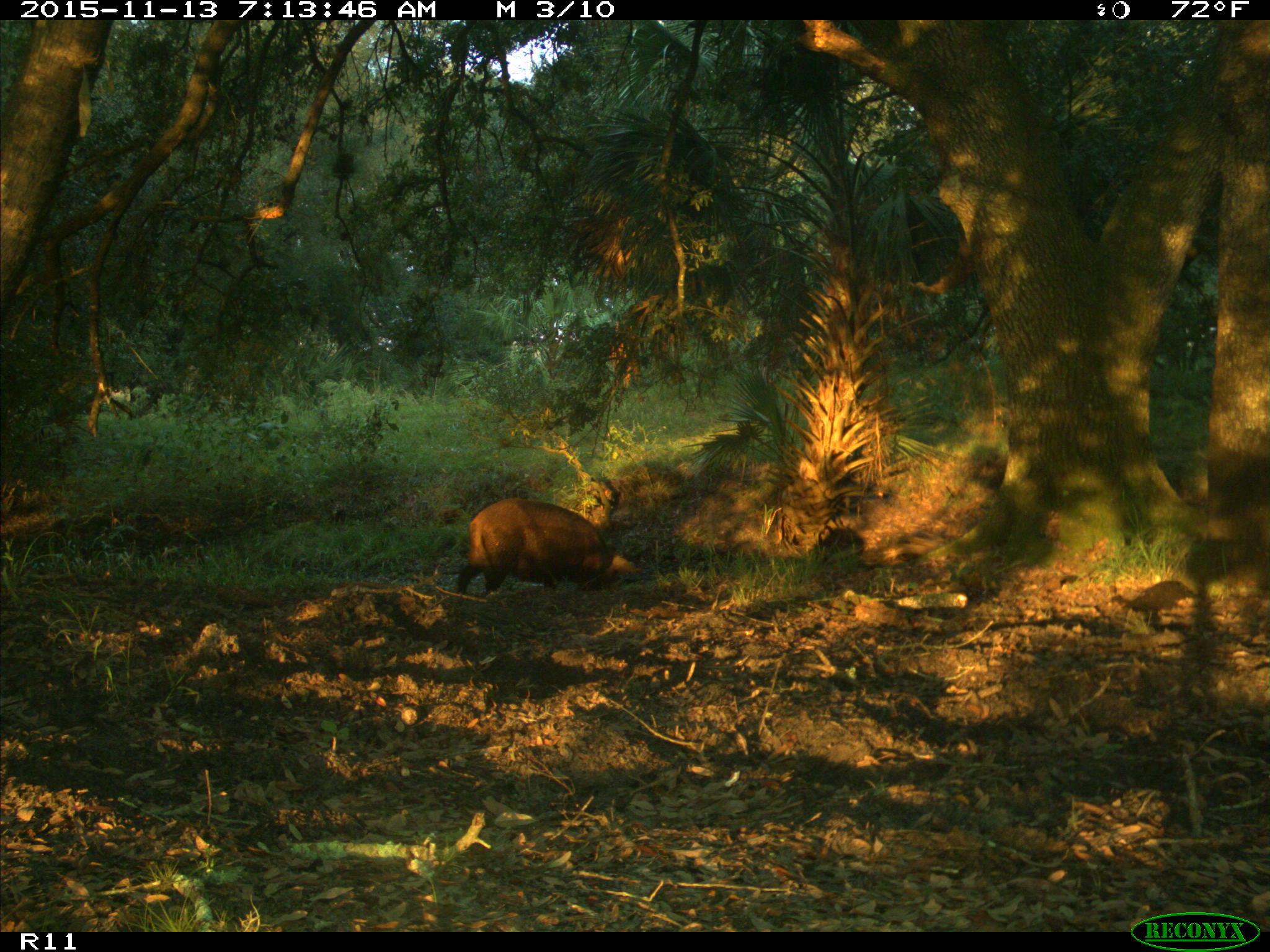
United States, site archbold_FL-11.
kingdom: Animalia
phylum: Chordata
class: Mammalia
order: Artiodactyla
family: Suidae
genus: Sus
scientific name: Sus scrofa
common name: wild boar